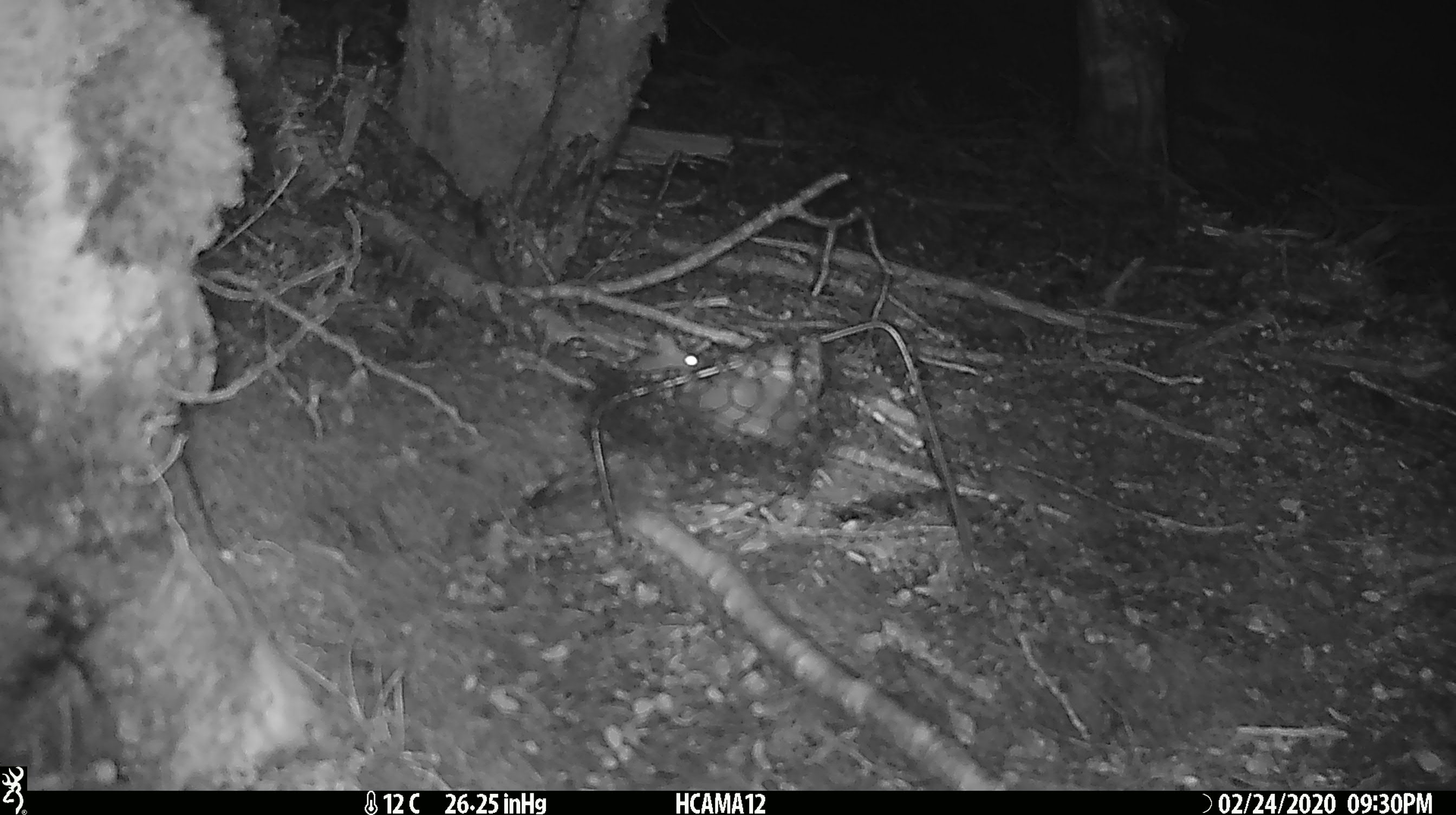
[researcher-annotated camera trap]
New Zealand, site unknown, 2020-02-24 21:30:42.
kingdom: Animalia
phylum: Chordata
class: Mammalia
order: Rodentia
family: Muridae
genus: Mus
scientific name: Mus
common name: mouse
Mouse (Mus).